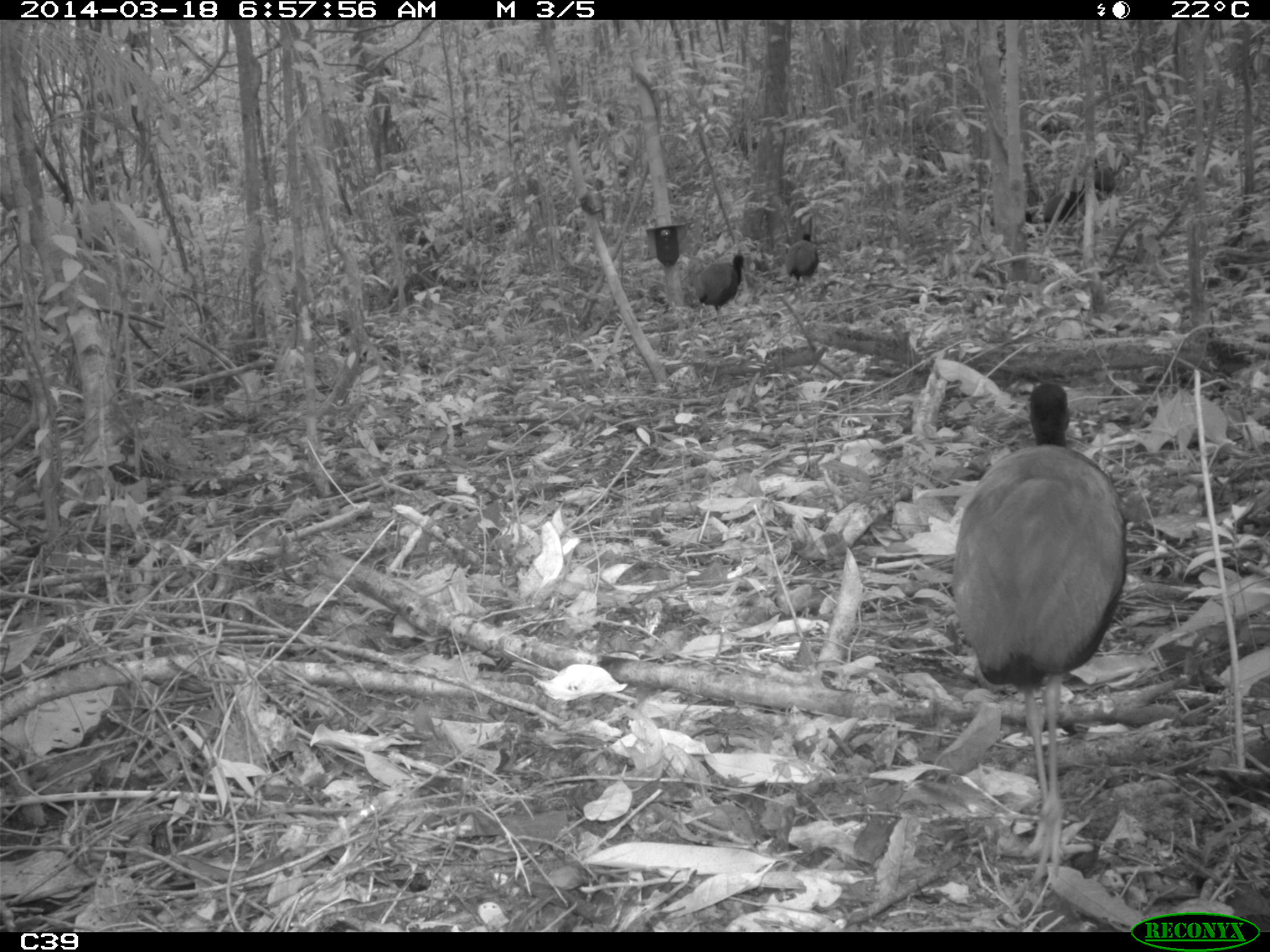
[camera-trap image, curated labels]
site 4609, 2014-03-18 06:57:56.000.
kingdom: Animalia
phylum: Chordata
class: Aves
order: Gruiformes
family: Psophiidae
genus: Psophia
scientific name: Psophia crepitans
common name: gray-winged trumpeter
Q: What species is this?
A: Psophia crepitans (gray-winged trumpeter).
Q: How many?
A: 11.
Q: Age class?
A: Adult.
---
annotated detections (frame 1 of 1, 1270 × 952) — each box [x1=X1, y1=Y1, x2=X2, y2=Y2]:
psophia crepitans: [x1=948, y1=381, x2=1129, y2=875]; [x1=694, y1=254, x2=745, y2=356]; [x1=785, y1=231, x2=819, y2=299]